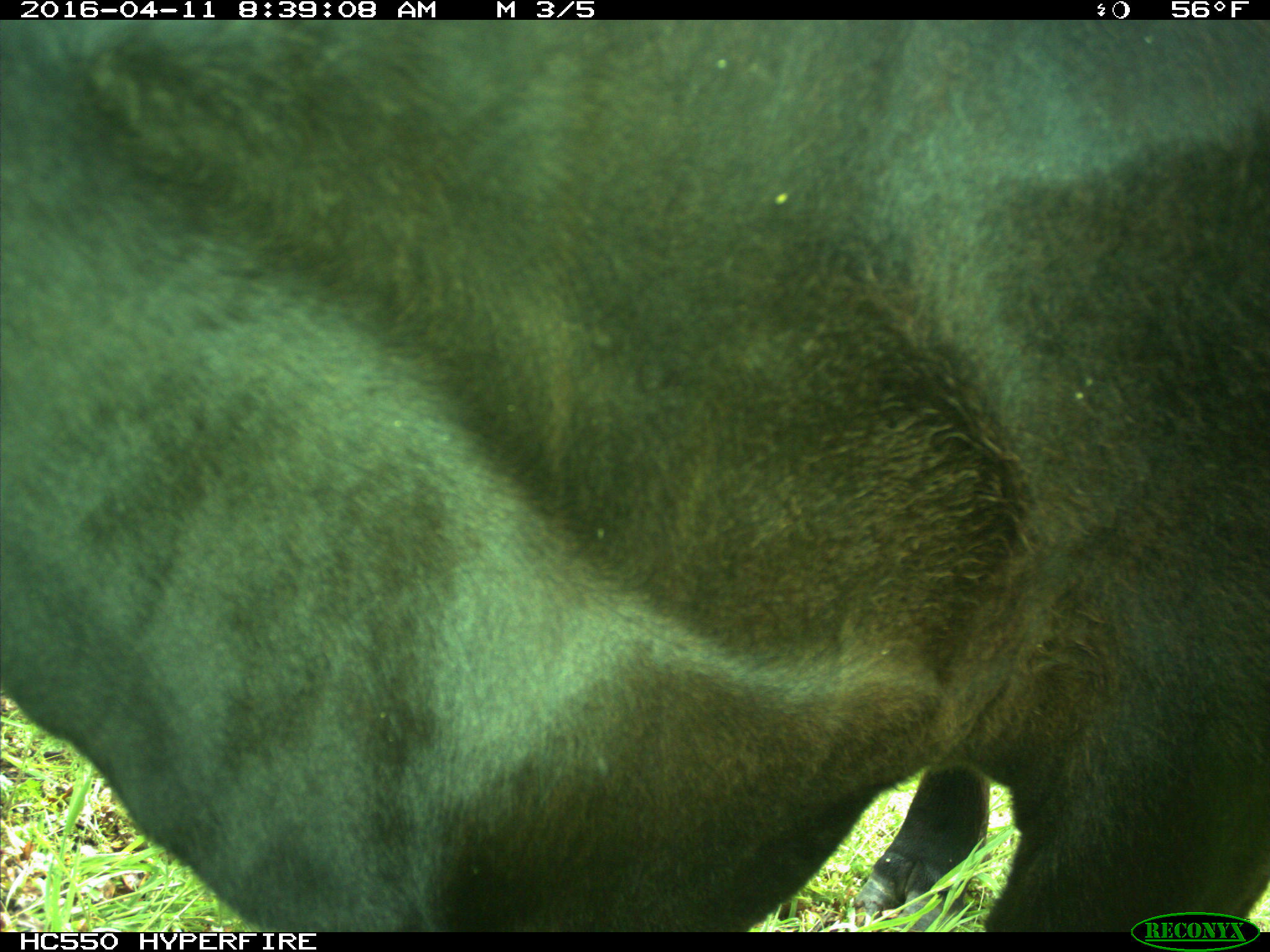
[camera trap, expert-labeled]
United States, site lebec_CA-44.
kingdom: Animalia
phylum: Chordata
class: Mammalia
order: Artiodactyla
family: Bovidae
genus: Bos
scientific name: Bos taurus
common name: domestic cow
Bos taurus (domestic cow).